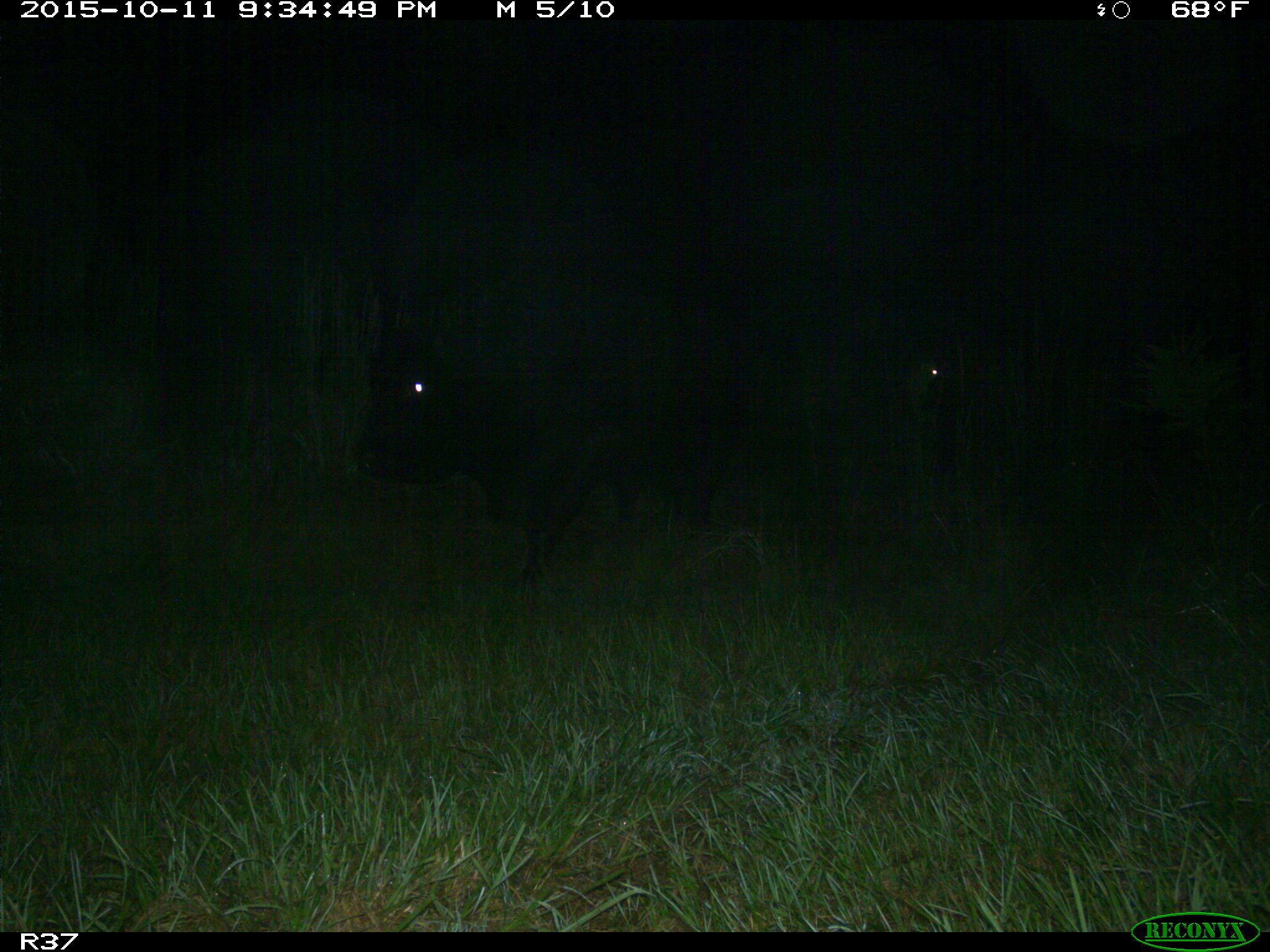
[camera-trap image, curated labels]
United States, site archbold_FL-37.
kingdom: Animalia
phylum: Chordata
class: Mammalia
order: Artiodactyla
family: Suidae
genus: Sus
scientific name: Sus scrofa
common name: wild boar